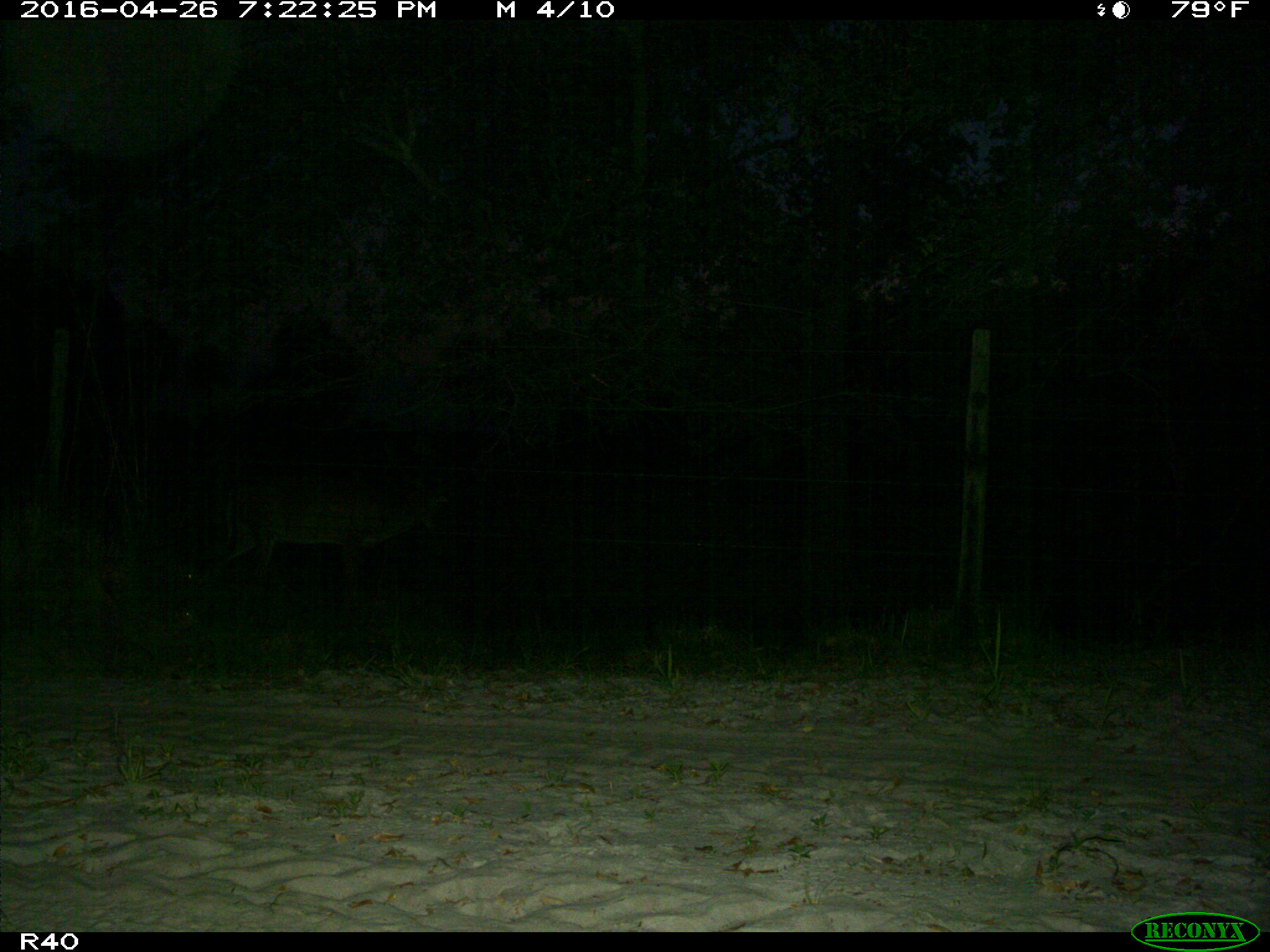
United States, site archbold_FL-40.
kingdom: Animalia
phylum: Chordata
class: Mammalia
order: Artiodactyla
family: Cervidae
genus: Odocoileus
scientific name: Odocoileus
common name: deer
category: unidentified deer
Unidentified deer (deer) (Odocoileus).